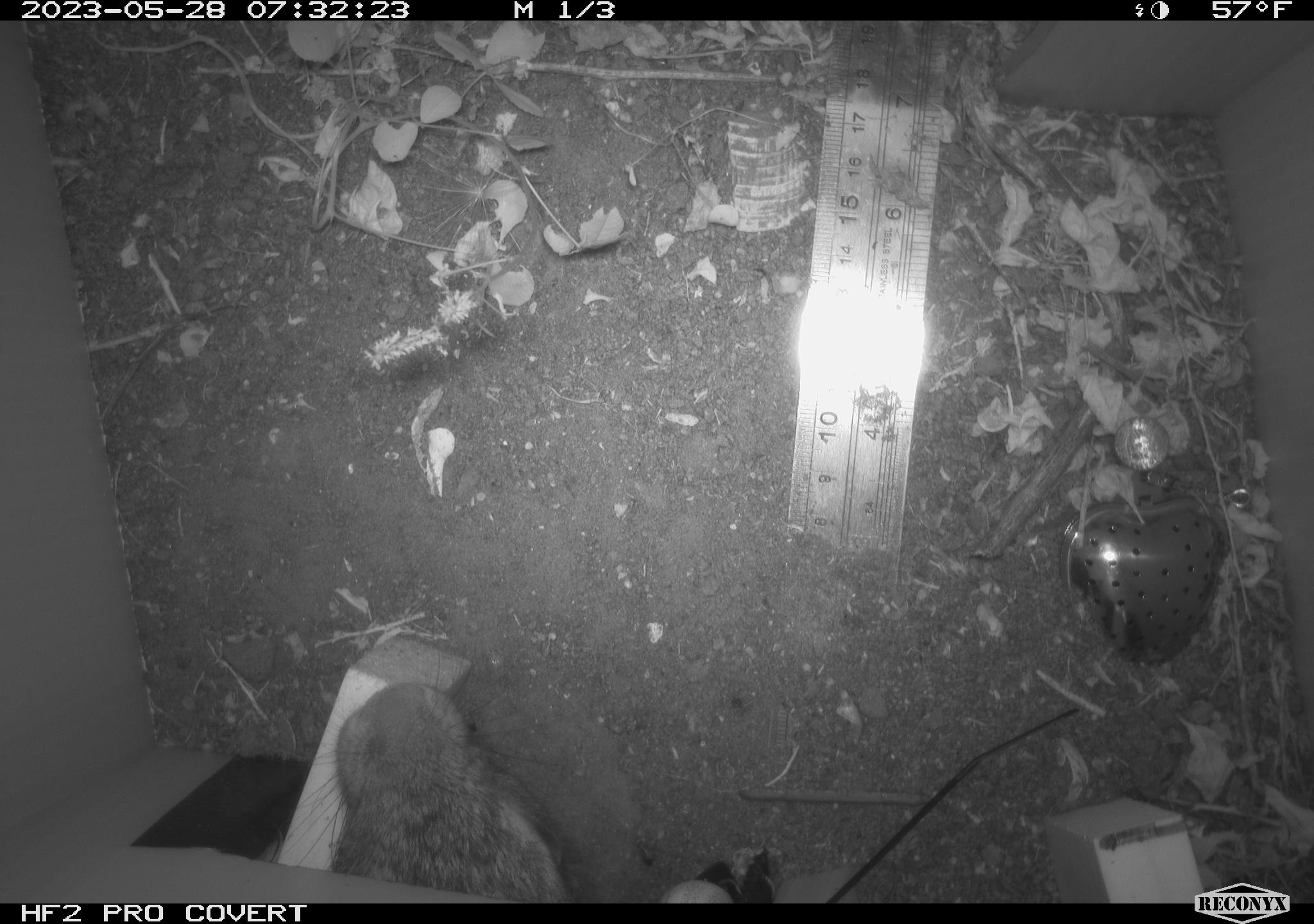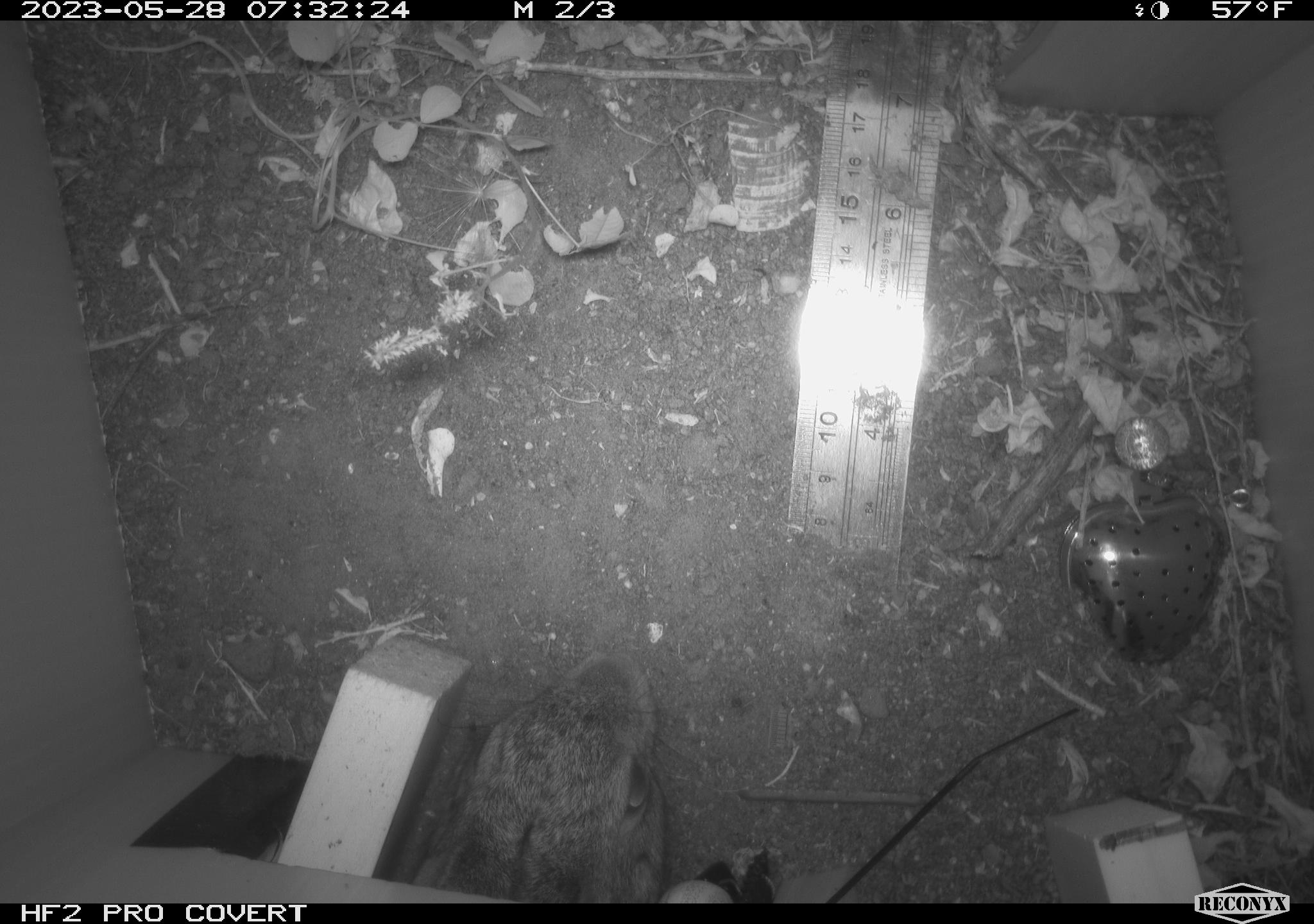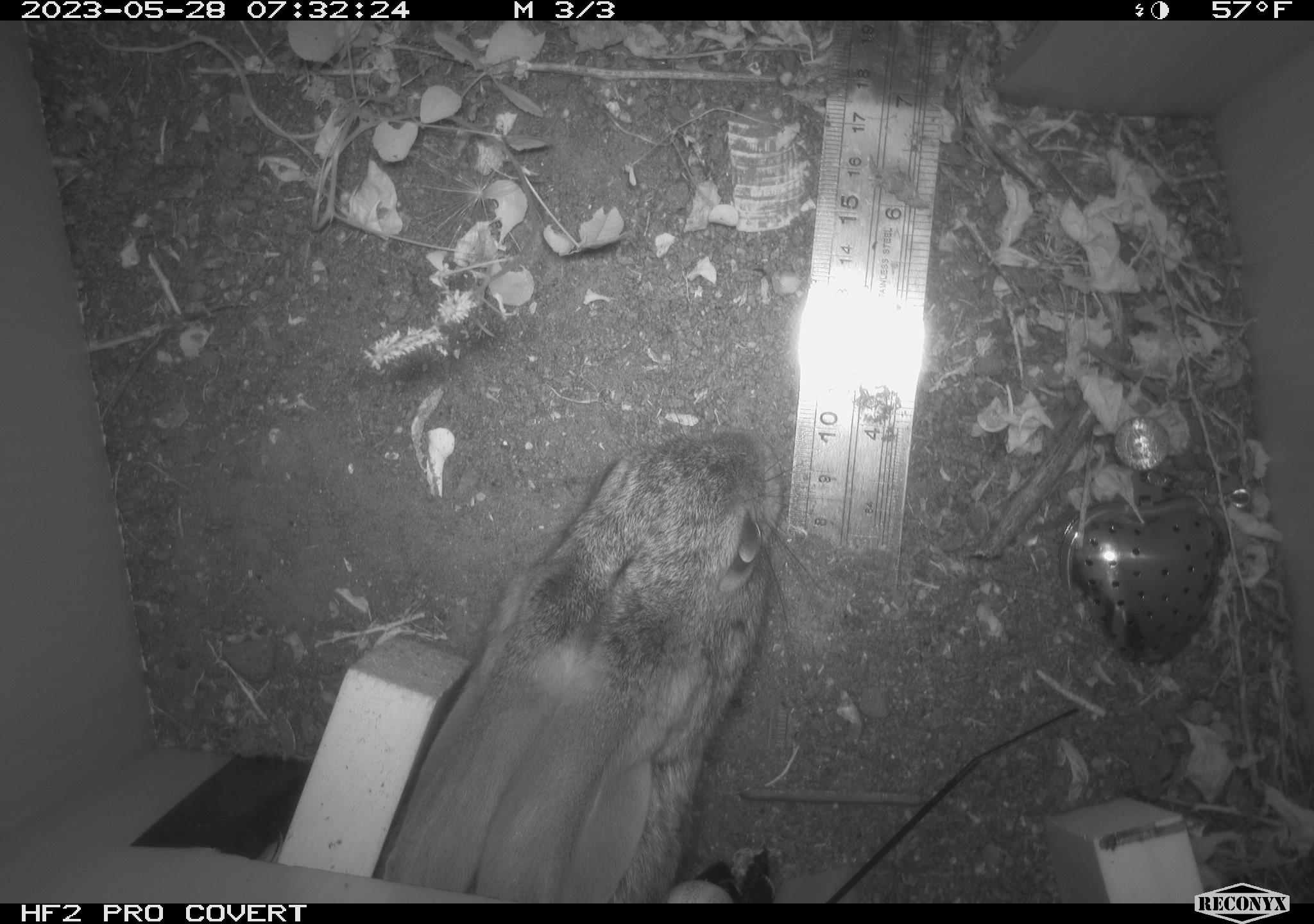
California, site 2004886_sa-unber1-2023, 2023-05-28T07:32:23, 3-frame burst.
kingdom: Animalia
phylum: Chordata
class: Mammalia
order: Lagomorpha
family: Leporidae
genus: Sylvilagus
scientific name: Sylvilagus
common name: cottontail rabbits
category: sylvilagus species